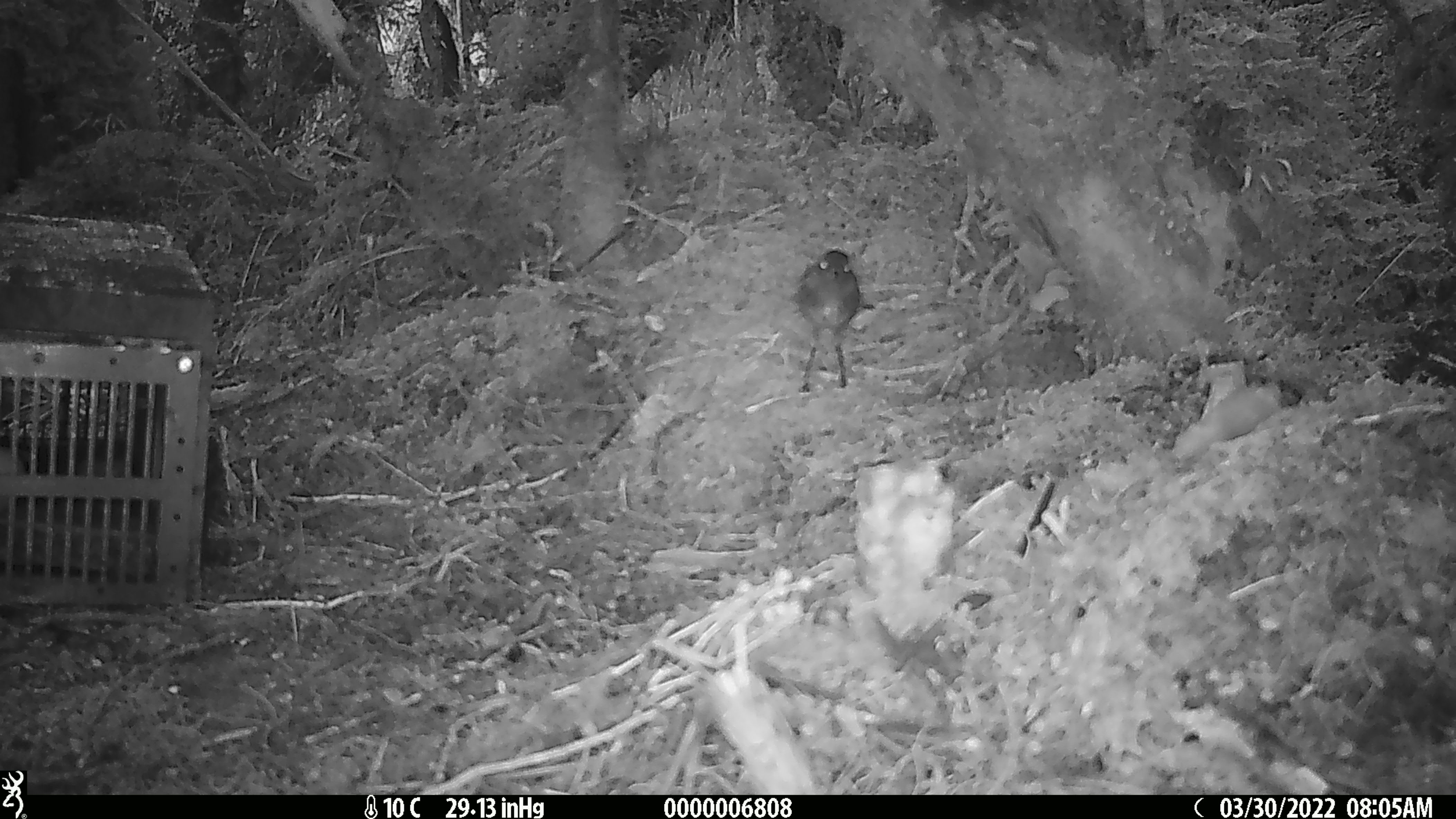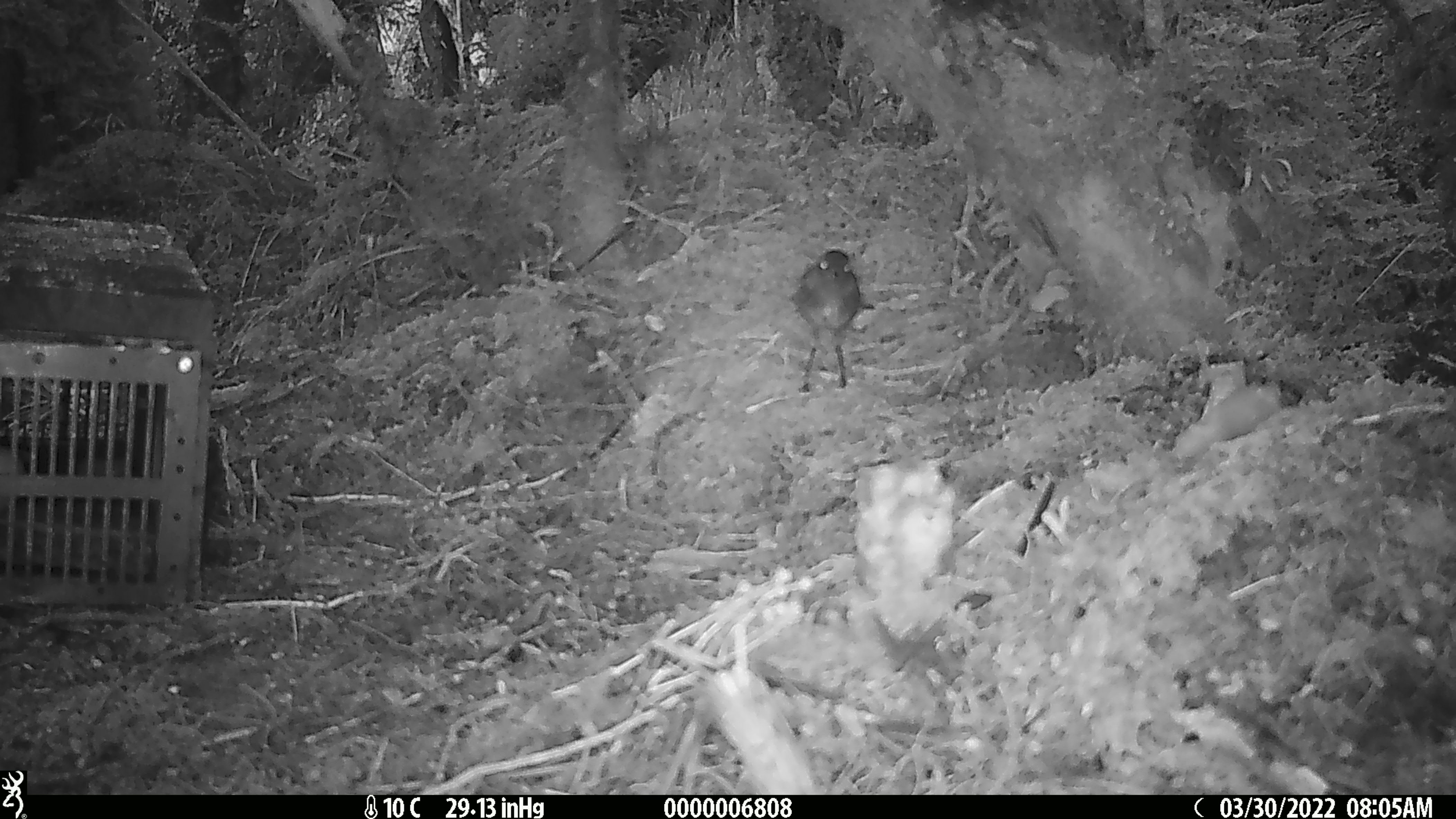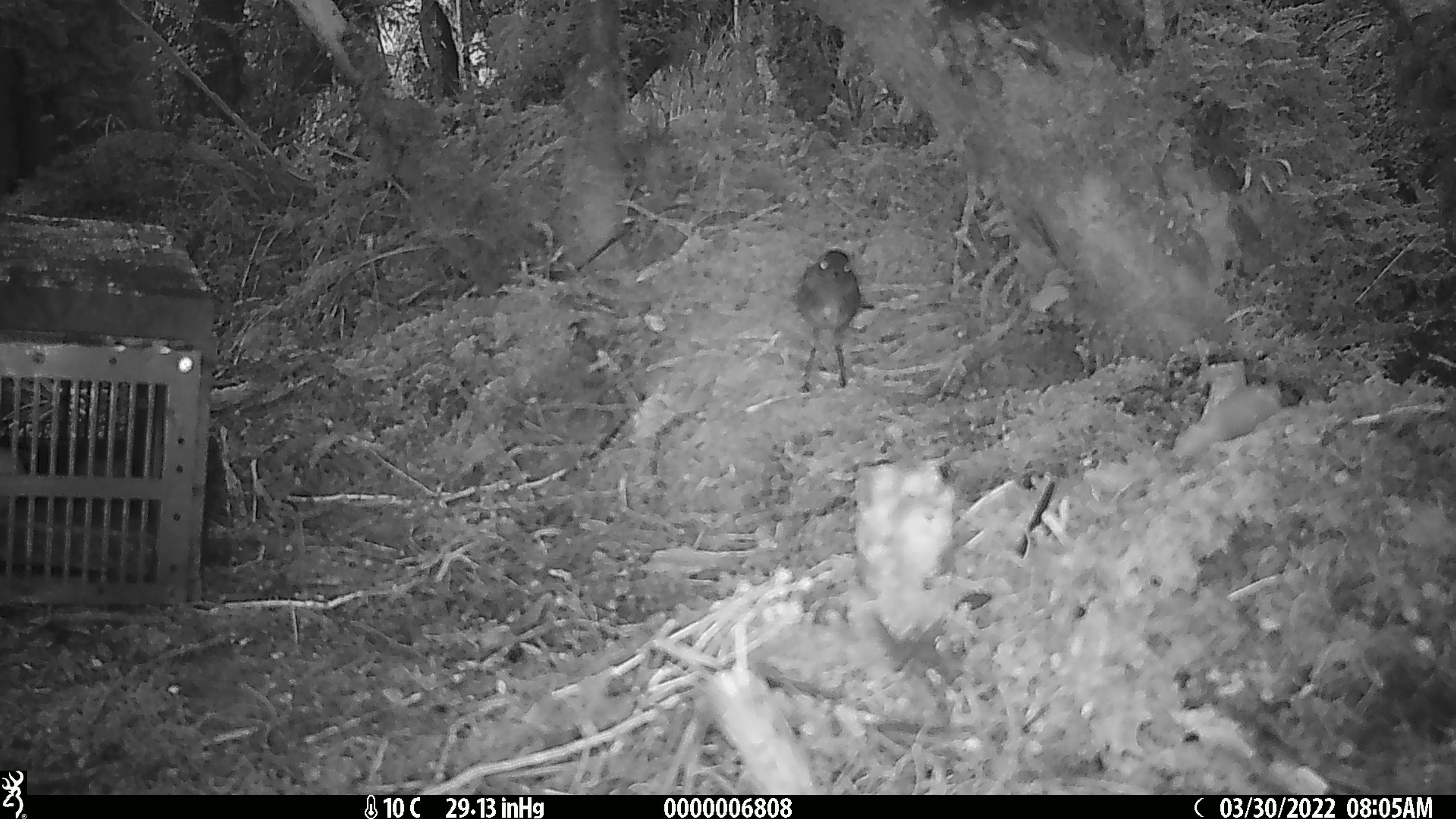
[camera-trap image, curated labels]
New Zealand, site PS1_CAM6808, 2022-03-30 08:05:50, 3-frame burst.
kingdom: Animalia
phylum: Chordata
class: Aves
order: Passeriformes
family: Petroicidae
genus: Petroica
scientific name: Petroica australis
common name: new zealand robin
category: robin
Robin (new zealand robin) (Petroica australis).